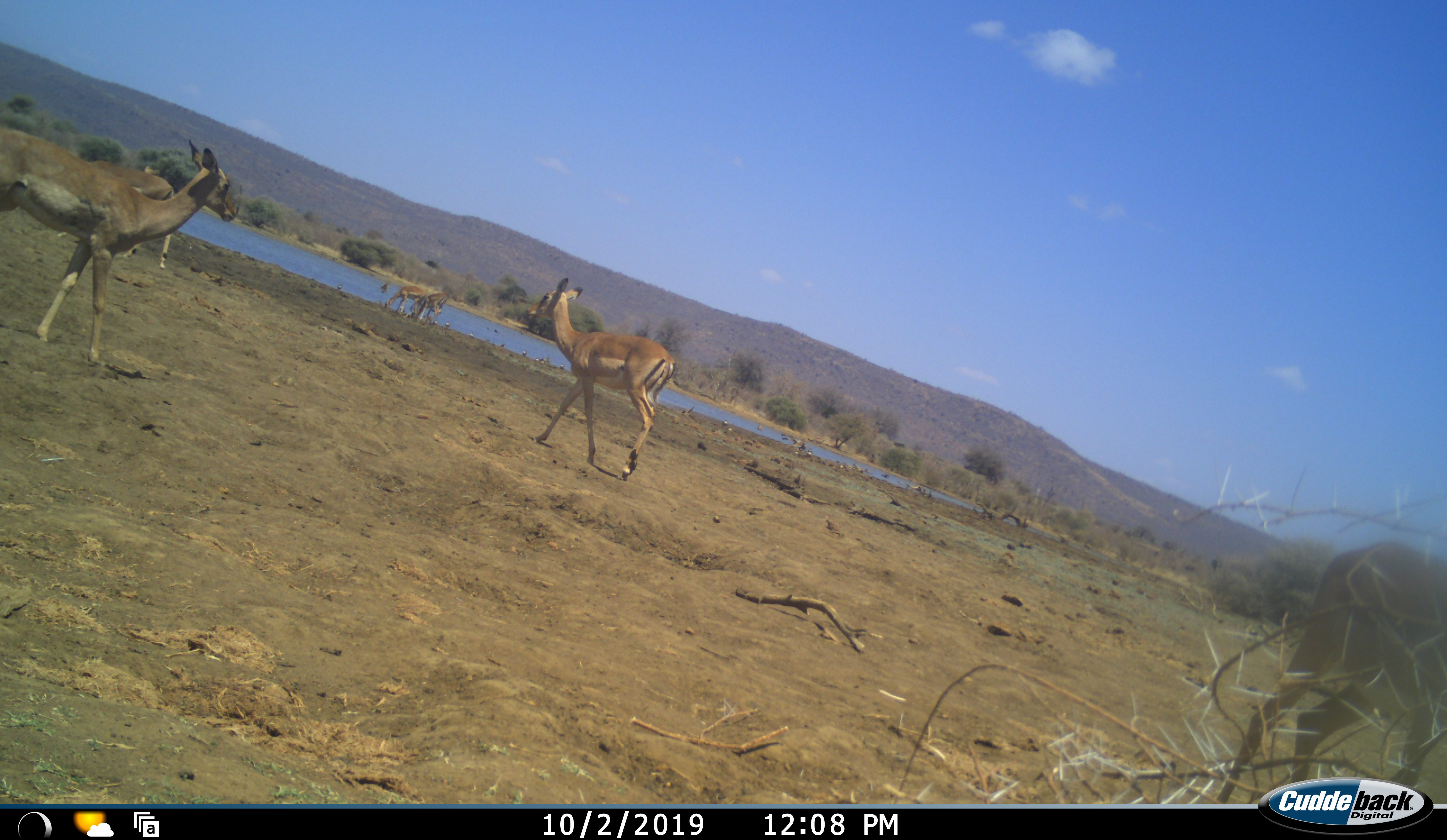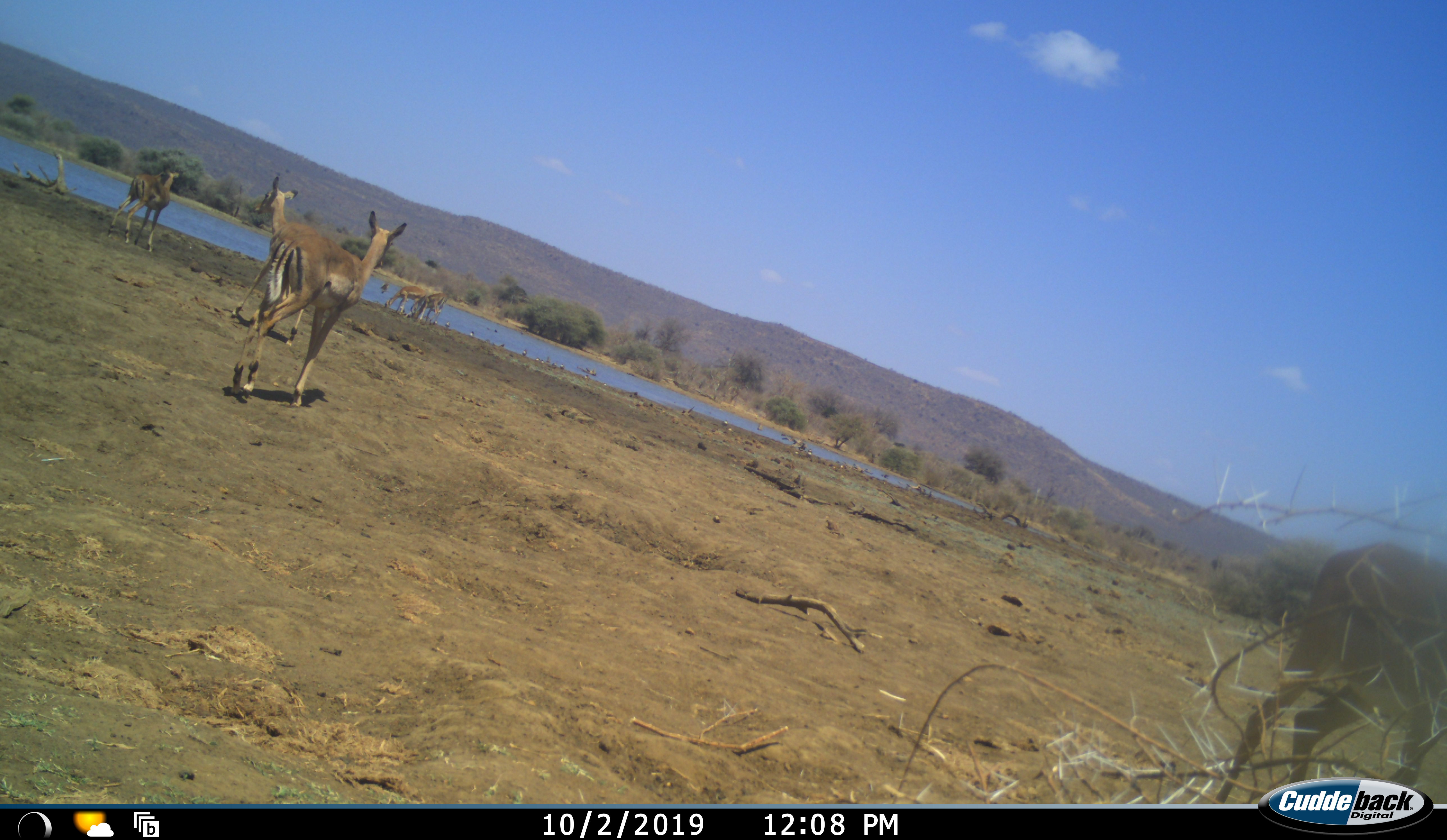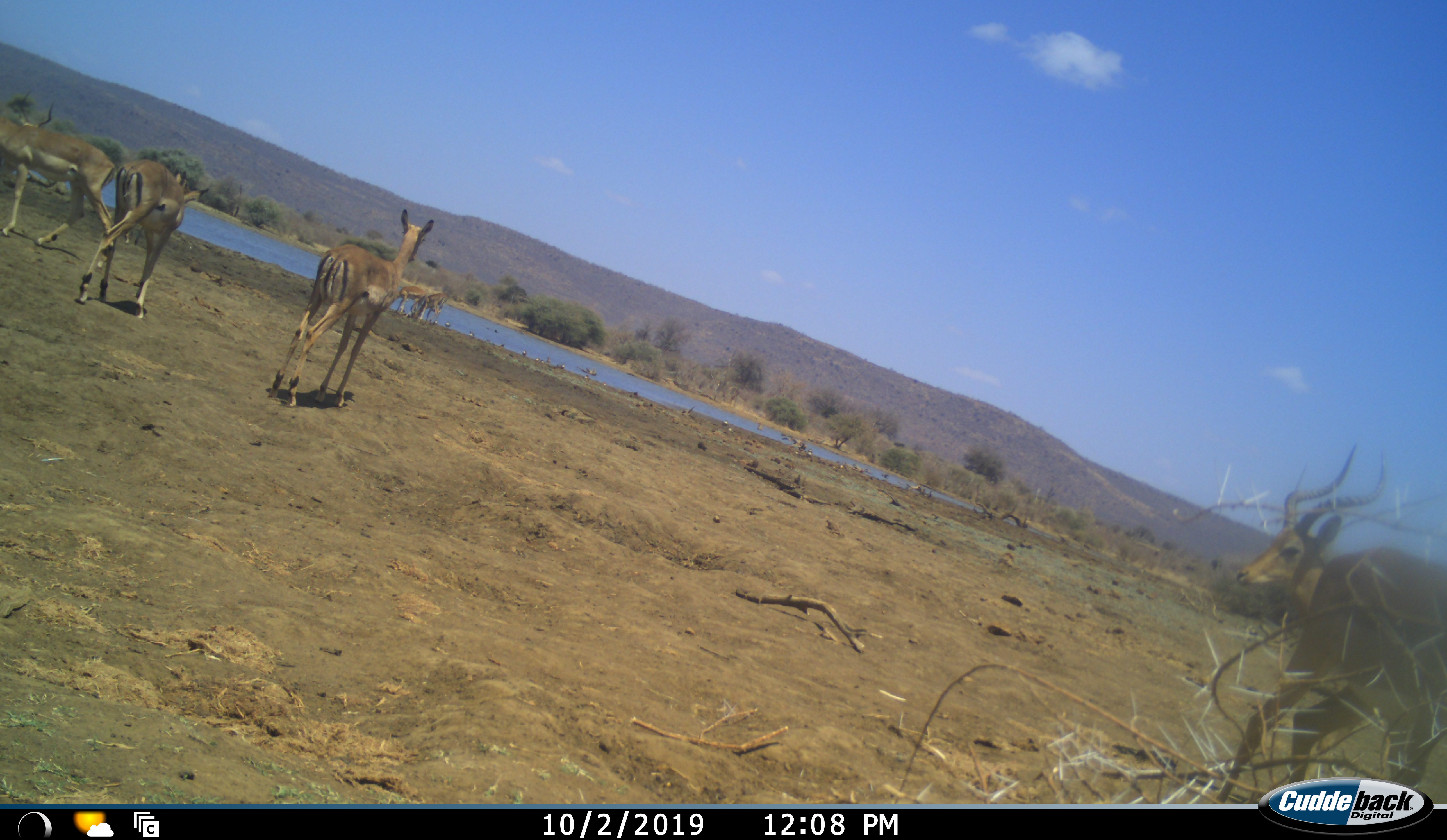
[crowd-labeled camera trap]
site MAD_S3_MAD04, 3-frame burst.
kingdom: Animalia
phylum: Chordata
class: Mammalia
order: Artiodactyla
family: Bovidae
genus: Aepyceros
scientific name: Aepyceros melampus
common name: impala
Impala (Aepyceros melampus), count 6. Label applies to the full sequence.